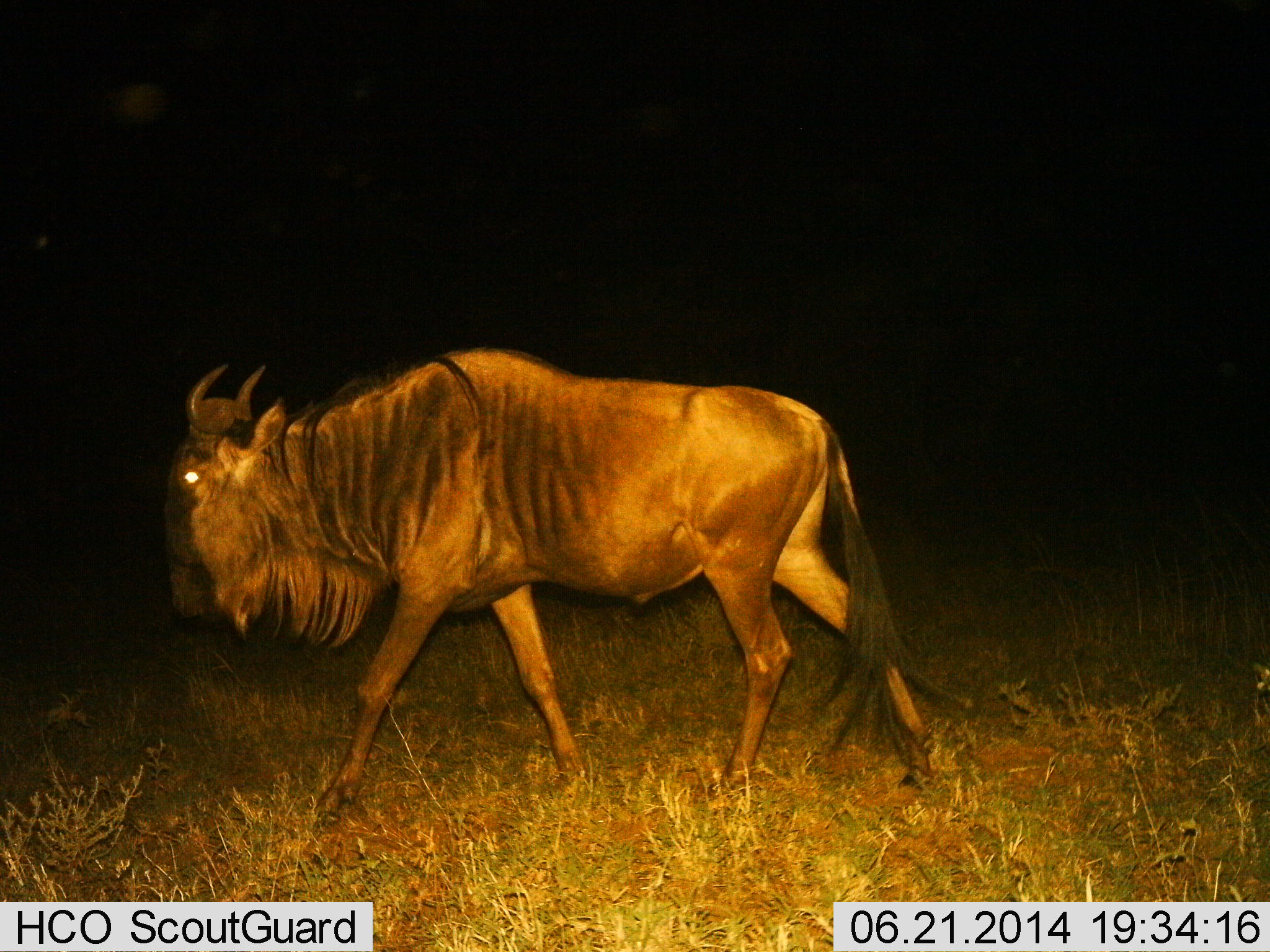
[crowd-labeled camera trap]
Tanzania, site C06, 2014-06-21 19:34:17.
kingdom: Animalia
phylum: Chordata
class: Mammalia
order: Artiodactyla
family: Bovidae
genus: Connochaetes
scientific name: Connochaetes taurinus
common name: blue wildebeest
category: wildebeest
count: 1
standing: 10%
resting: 0%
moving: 100%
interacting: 0%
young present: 0%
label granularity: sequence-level